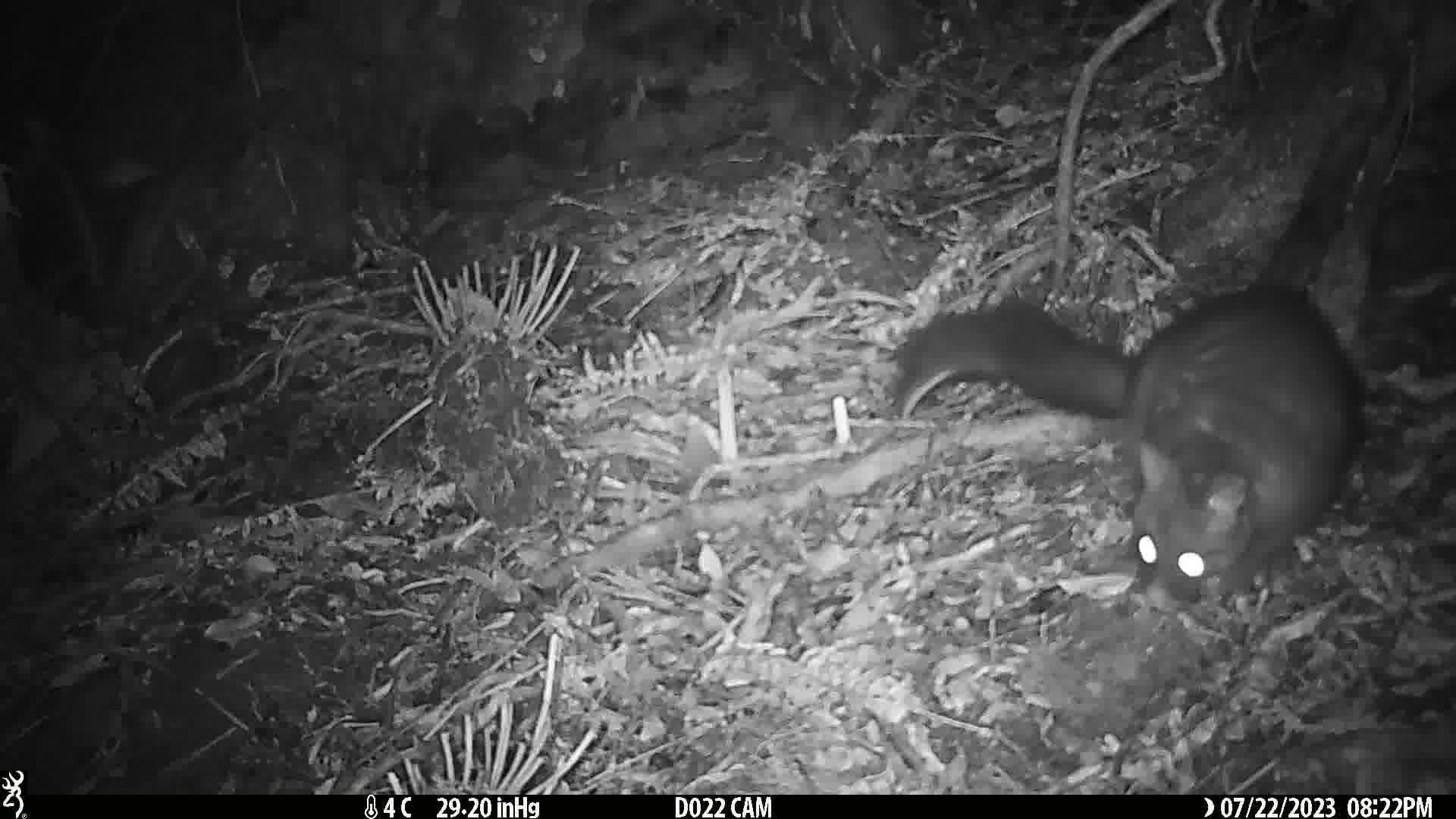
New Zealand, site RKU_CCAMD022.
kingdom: Animalia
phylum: Chordata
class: Mammalia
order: Diprotodontia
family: Phalangeridae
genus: Trichosurus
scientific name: Trichosurus vulpecula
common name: common brushtail possum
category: possum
Possum (common brushtail possum) (Trichosurus vulpecula).